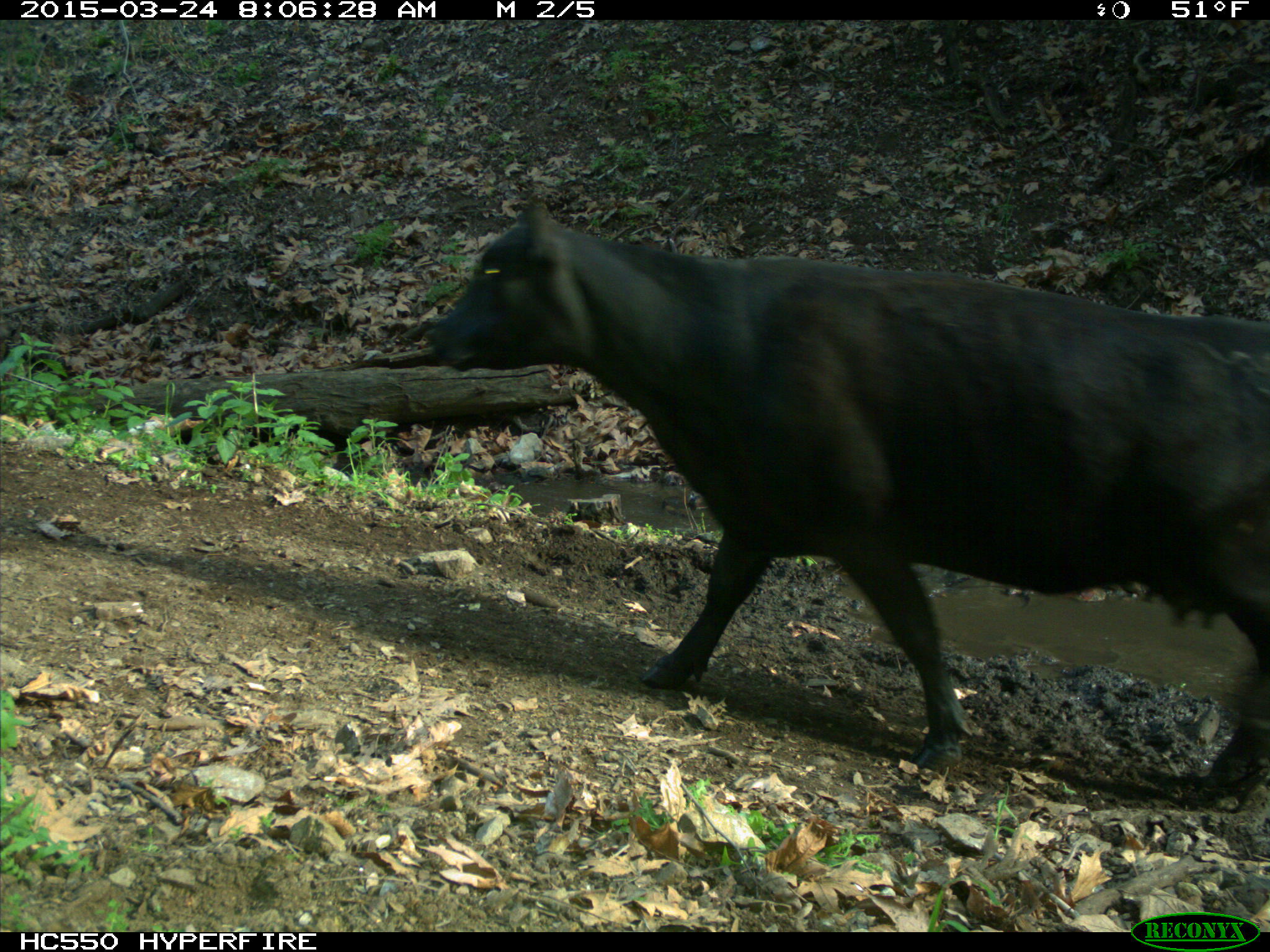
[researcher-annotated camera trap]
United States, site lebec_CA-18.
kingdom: Animalia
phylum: Chordata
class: Mammalia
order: Artiodactyla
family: Bovidae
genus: Bos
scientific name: Bos taurus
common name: domestic cow